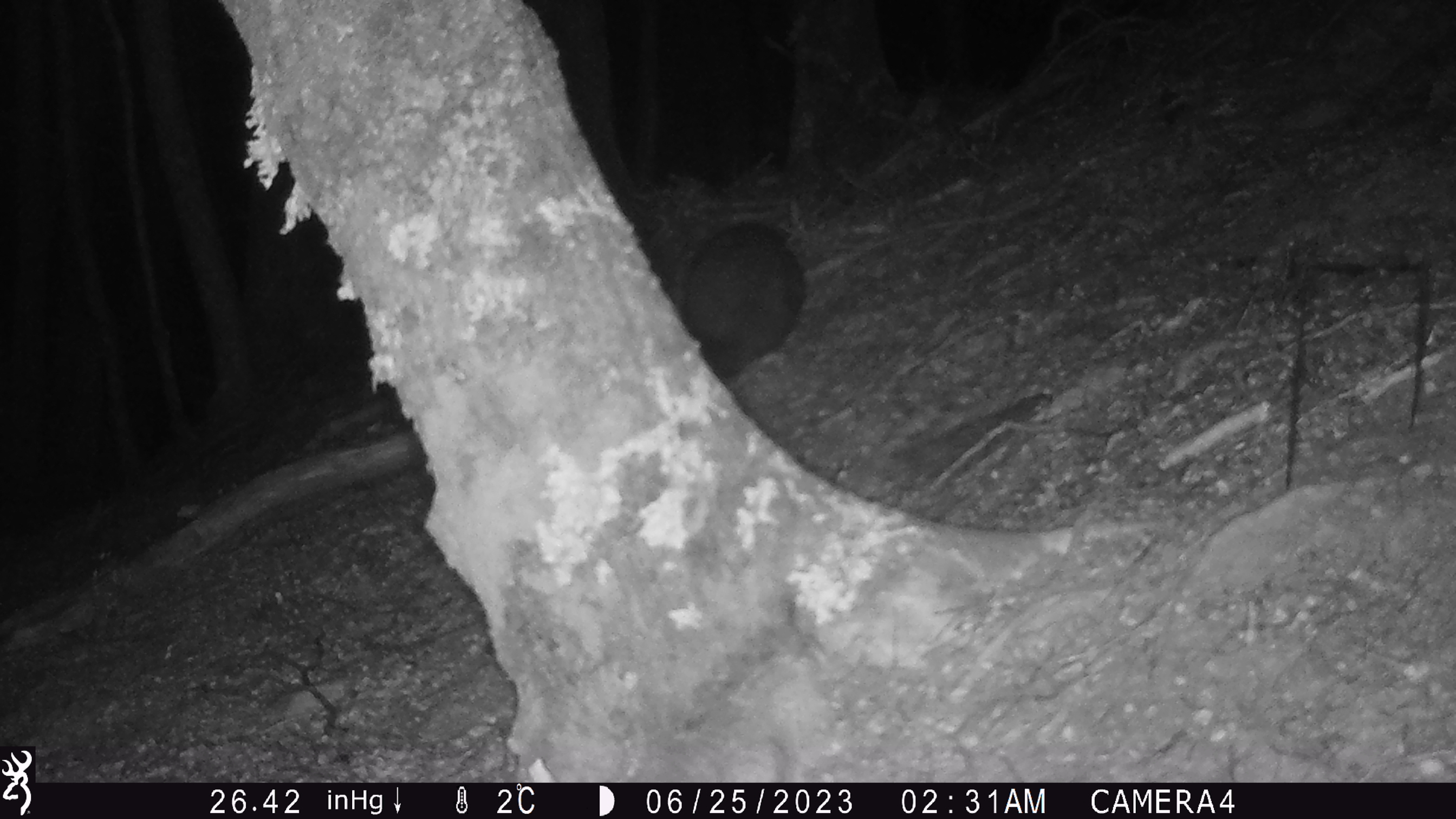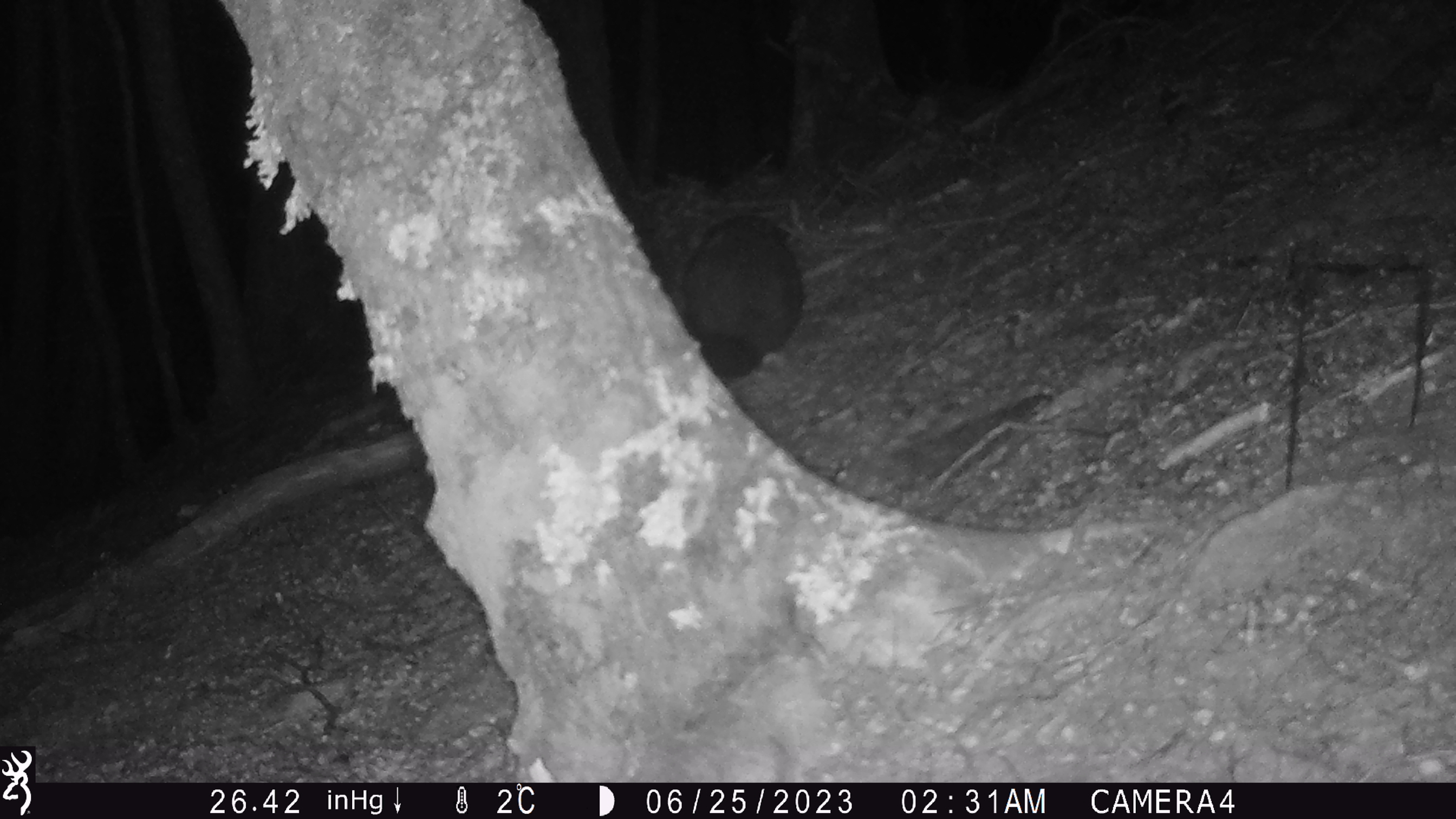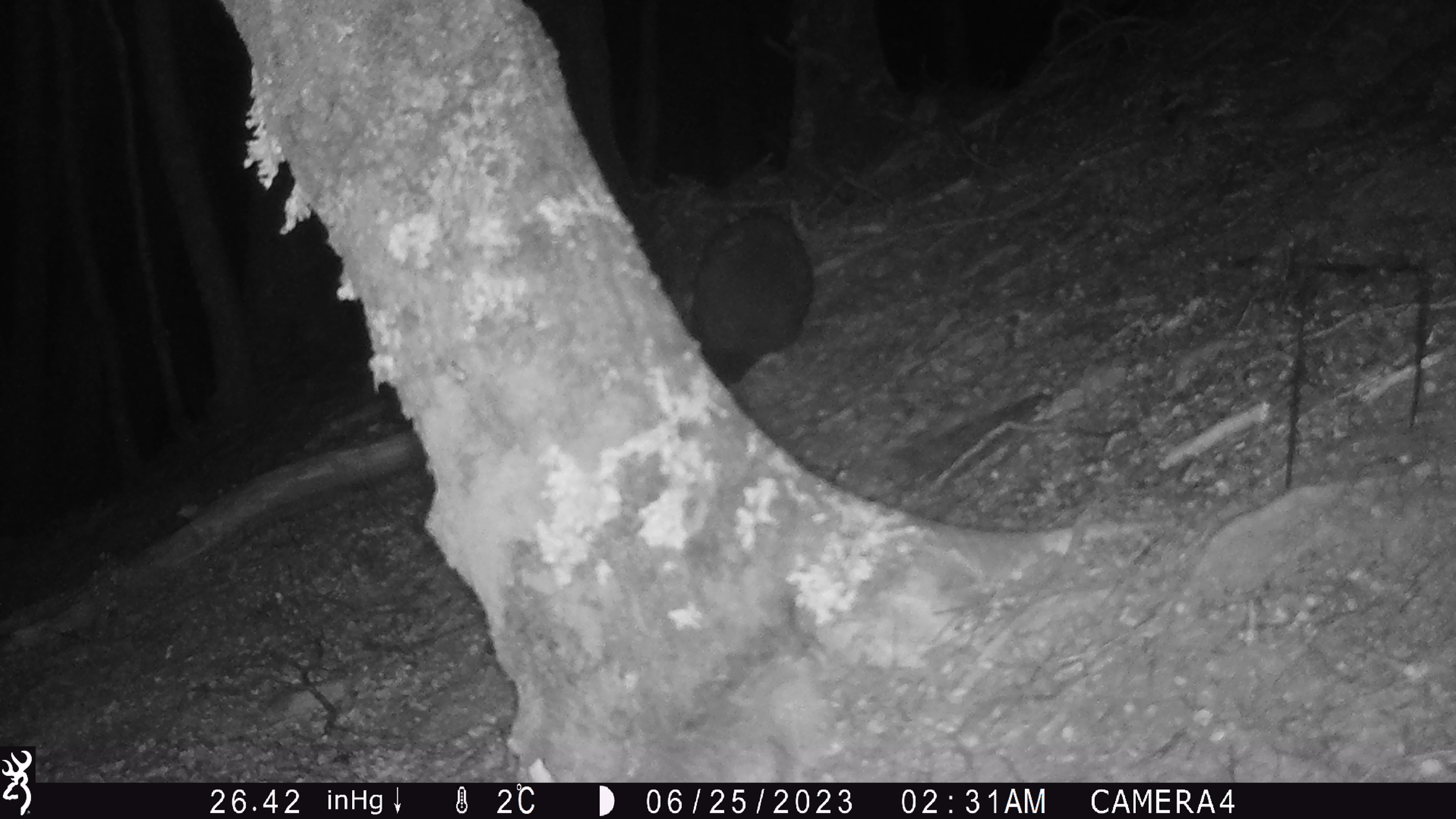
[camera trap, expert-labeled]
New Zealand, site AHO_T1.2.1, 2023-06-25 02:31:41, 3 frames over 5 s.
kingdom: Animalia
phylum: Chordata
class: Mammalia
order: Carnivora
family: Mustelidae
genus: Mustela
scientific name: Mustela erminea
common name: stoat